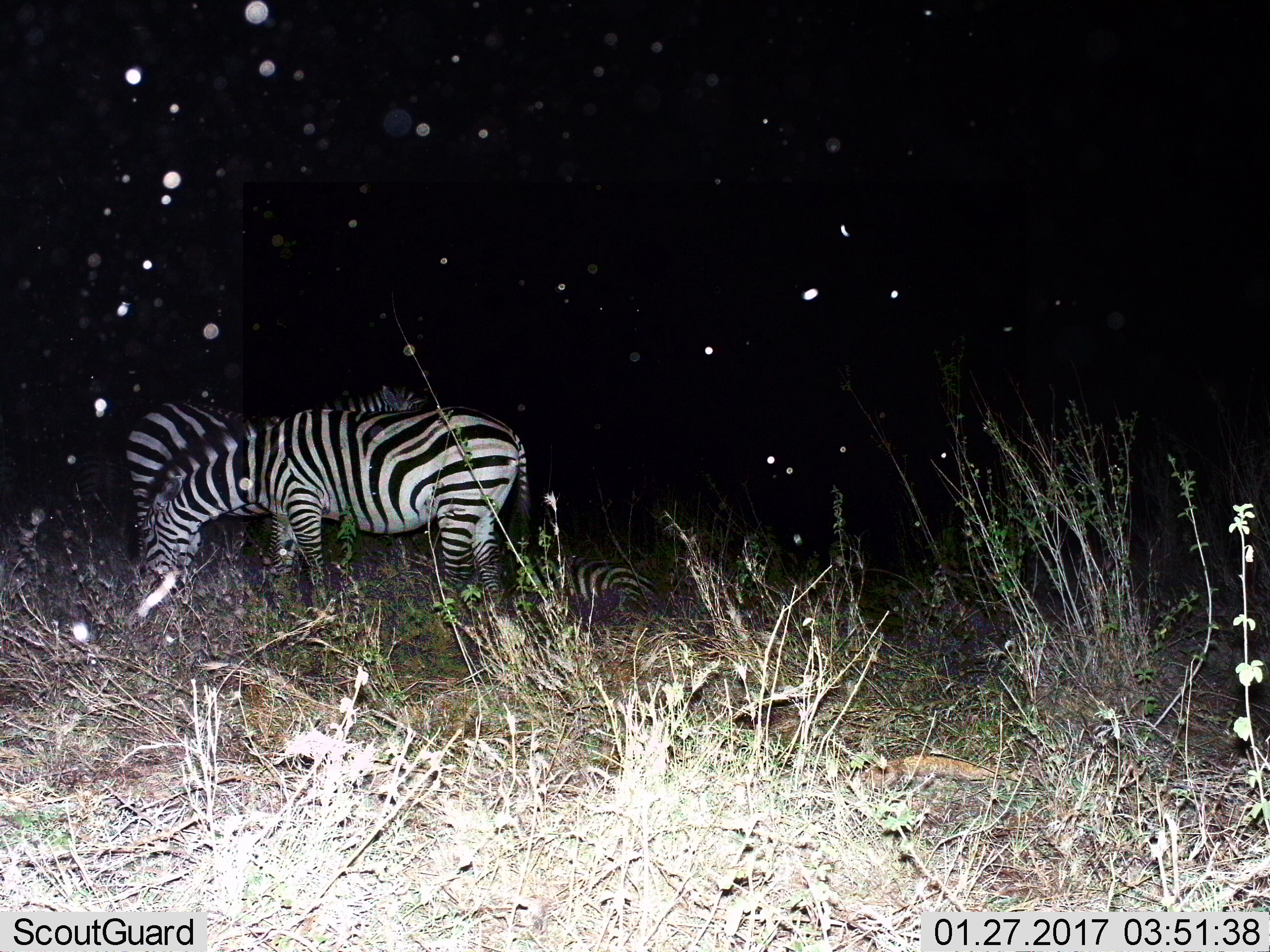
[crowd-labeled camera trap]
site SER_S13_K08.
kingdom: Animalia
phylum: Chordata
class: Mammalia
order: Perissodactyla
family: Equidae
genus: Equus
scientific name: Equus quagga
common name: plains zebra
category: zebraplains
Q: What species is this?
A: Zebraplains (plains zebra) (Equus quagga).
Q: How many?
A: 2.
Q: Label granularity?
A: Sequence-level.